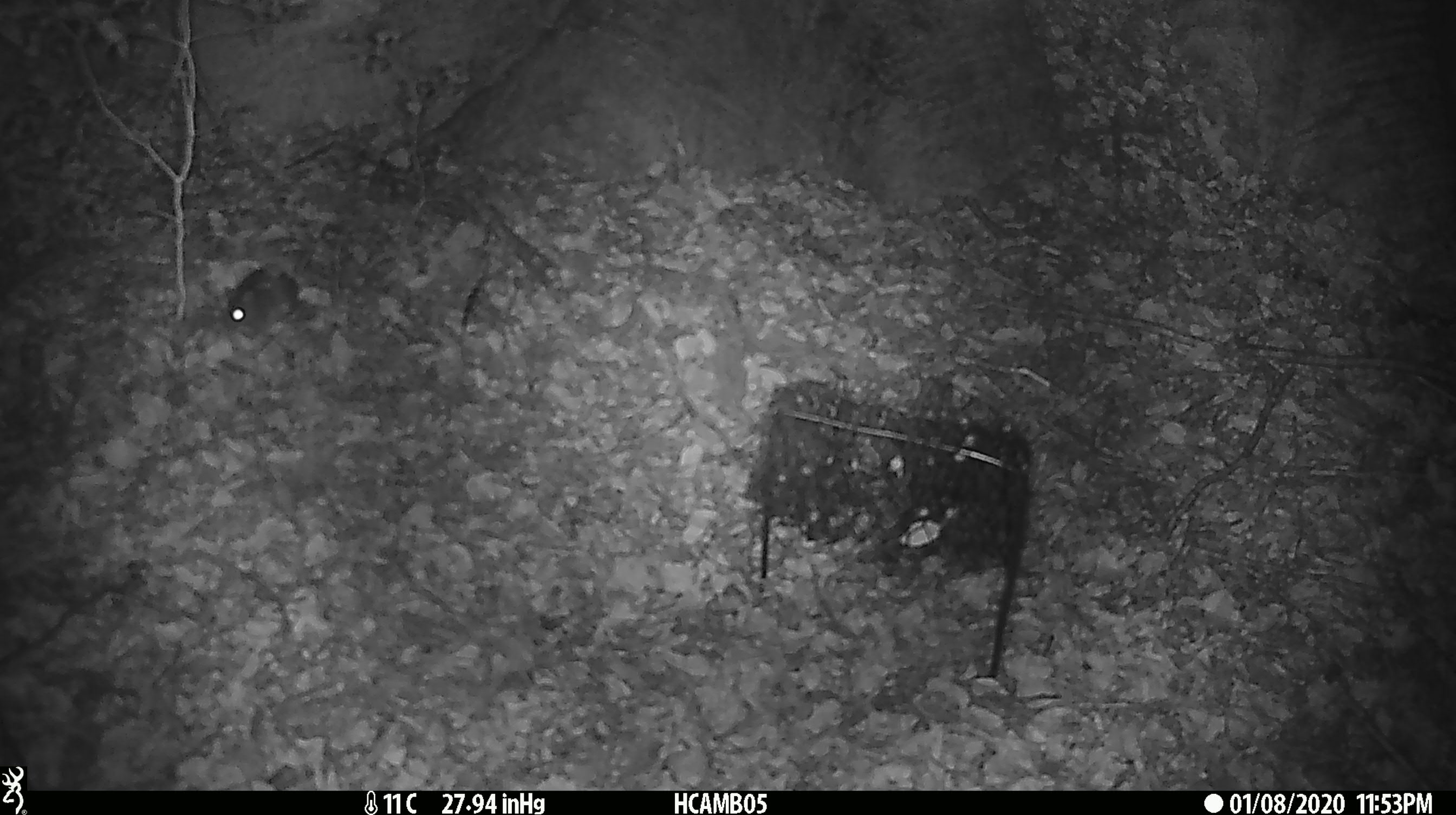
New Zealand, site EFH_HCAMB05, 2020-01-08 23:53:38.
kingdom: Animalia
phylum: Chordata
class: Mammalia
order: Rodentia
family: Muridae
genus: Mus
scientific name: Mus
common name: mouse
Mouse (Mus).